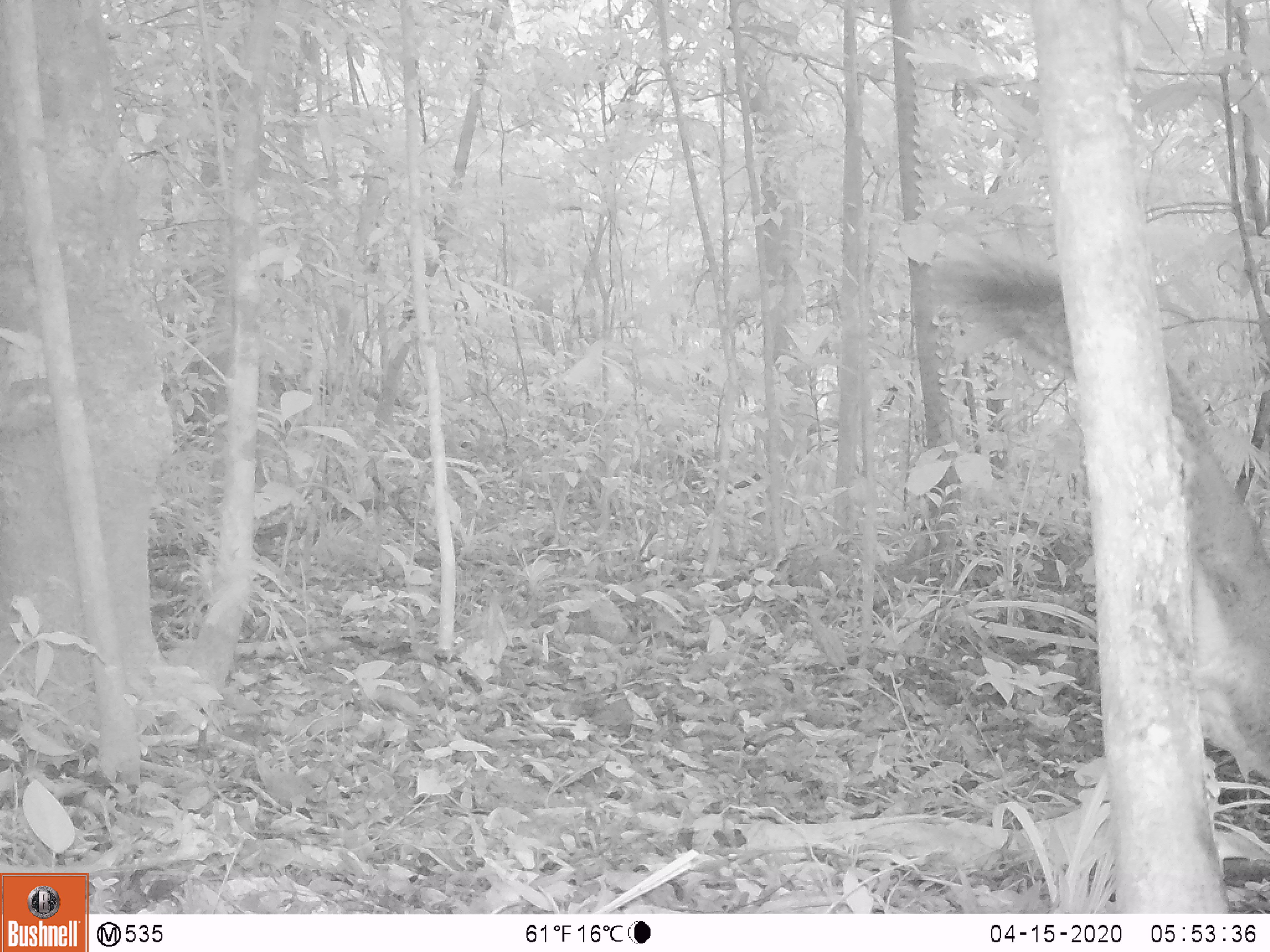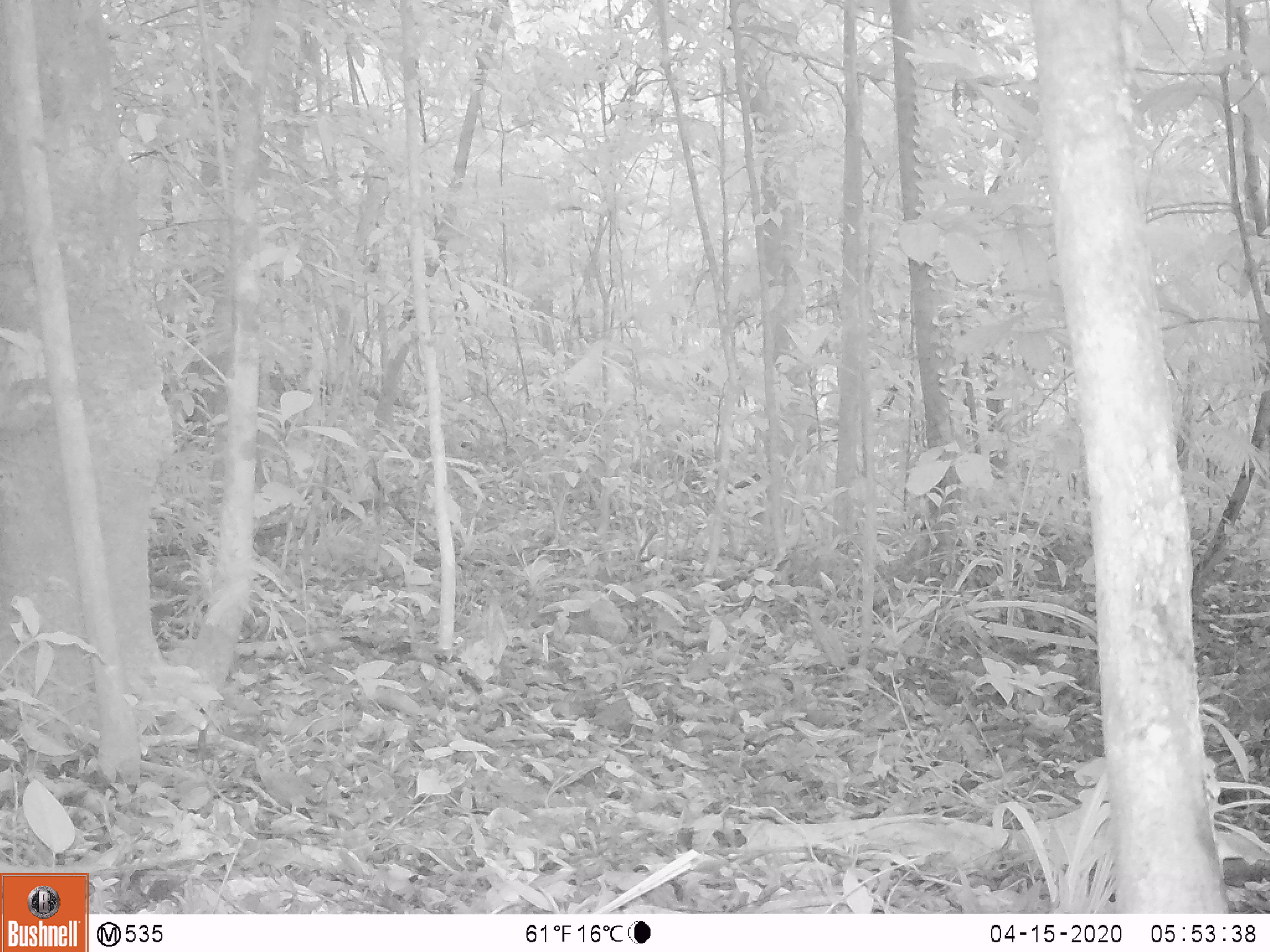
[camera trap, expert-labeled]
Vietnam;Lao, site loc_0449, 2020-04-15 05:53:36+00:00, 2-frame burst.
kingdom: Animalia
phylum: Chordata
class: Mammalia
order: Rodentia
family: Sciuridae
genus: Callosciurus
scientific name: Callosciurus erythraeus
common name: pallas's squirrel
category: pallass squirrel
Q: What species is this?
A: Pallass squirrel (pallas's squirrel) (Callosciurus erythraeus).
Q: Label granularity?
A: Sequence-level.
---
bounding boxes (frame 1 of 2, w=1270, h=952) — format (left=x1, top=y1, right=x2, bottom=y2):
pallass squirrel: (left=926, top=223, right=1270, bottom=782)